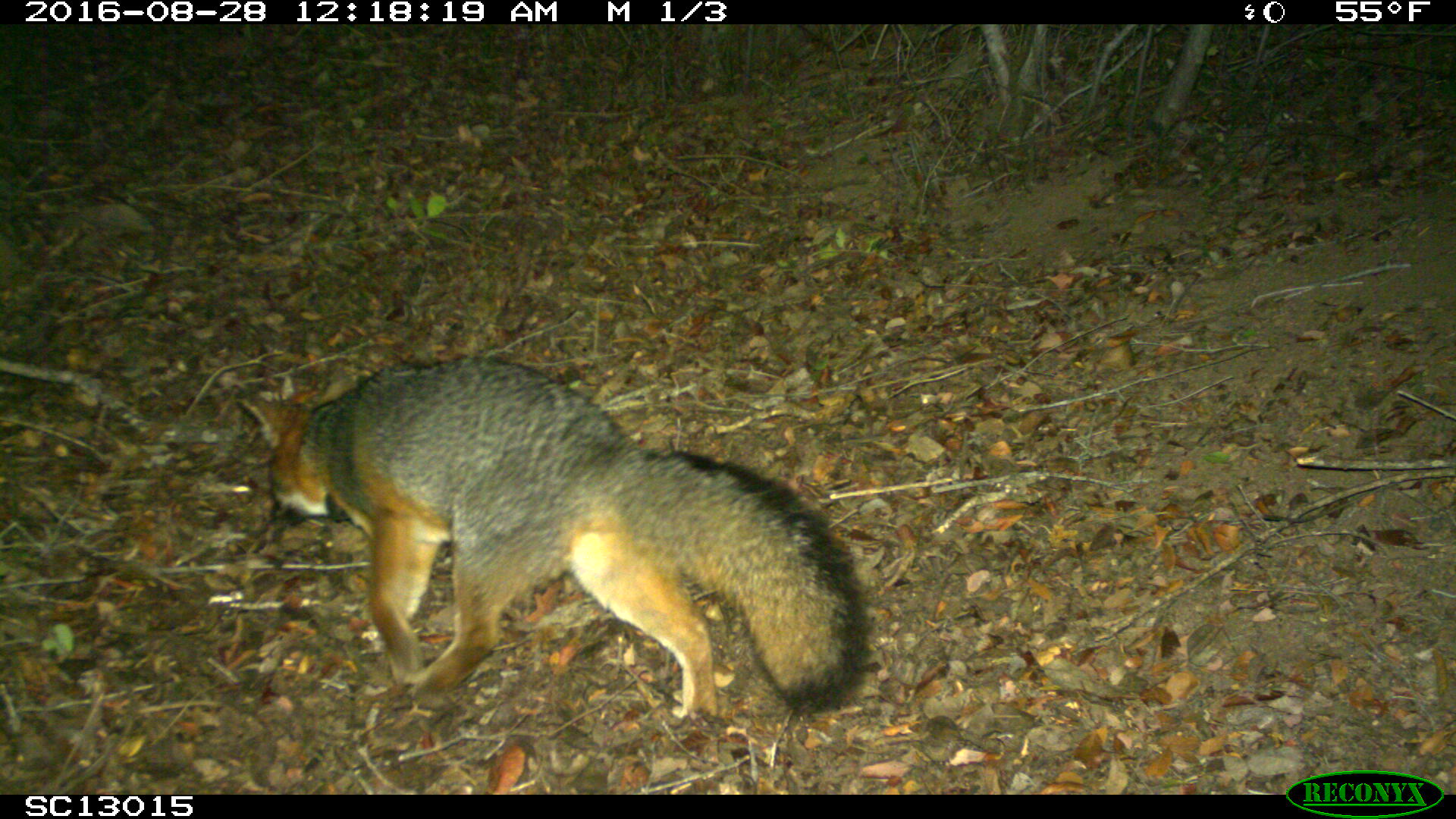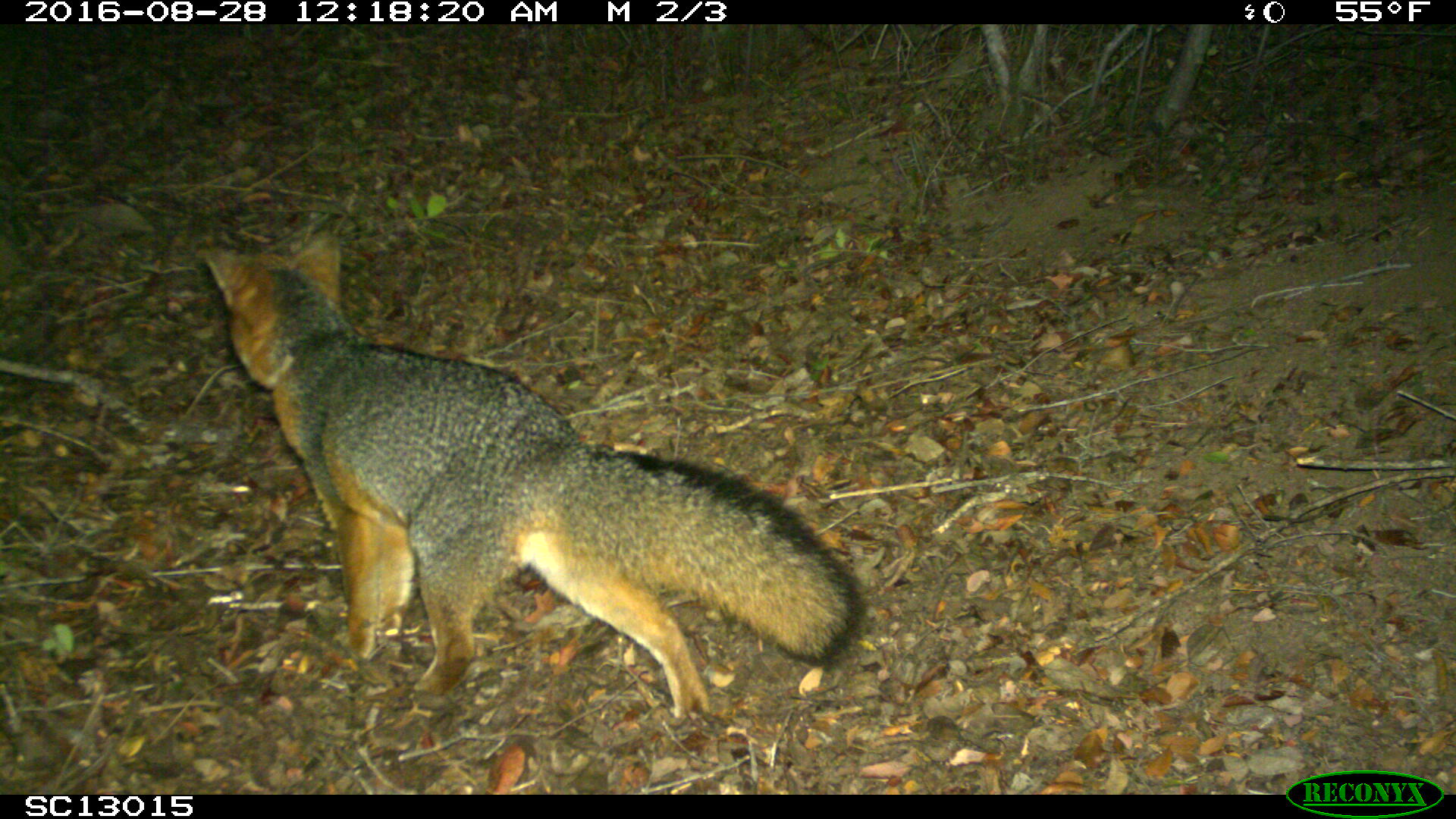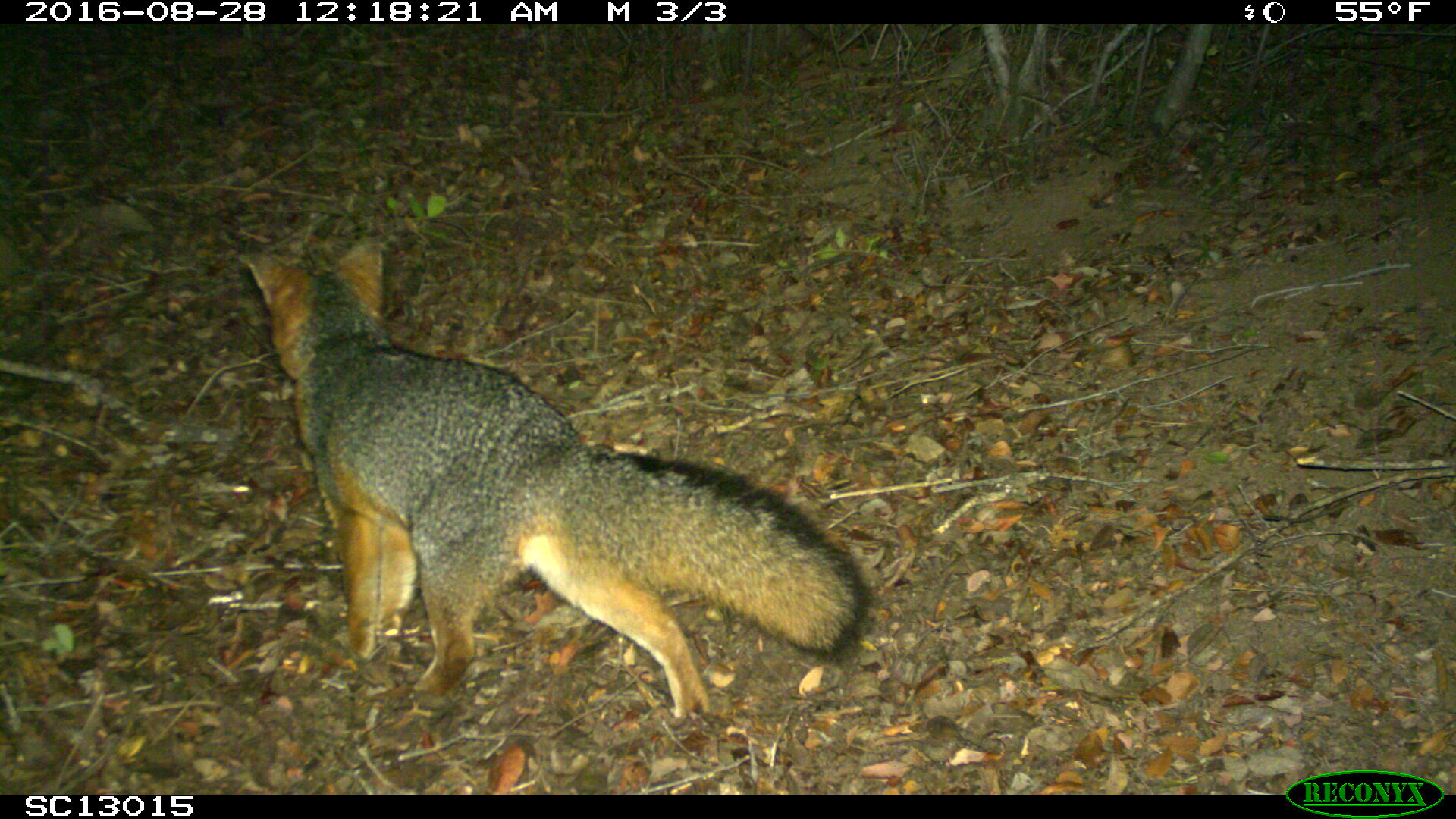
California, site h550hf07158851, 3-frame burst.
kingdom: Animalia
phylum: Chordata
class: Mammalia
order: Carnivora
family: Canidae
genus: Urocyon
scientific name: Urocyon littoralis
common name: island fox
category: fox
Fox (island fox) (Urocyon littoralis).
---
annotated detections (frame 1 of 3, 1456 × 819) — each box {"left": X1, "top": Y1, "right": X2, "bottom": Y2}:
fox: {"left": 234, "top": 354, "right": 870, "bottom": 727}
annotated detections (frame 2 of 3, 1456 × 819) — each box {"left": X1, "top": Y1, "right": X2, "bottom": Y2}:
fox: {"left": 195, "top": 234, "right": 866, "bottom": 721}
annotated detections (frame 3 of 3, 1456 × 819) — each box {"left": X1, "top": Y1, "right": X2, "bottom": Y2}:
fox: {"left": 237, "top": 233, "right": 869, "bottom": 720}